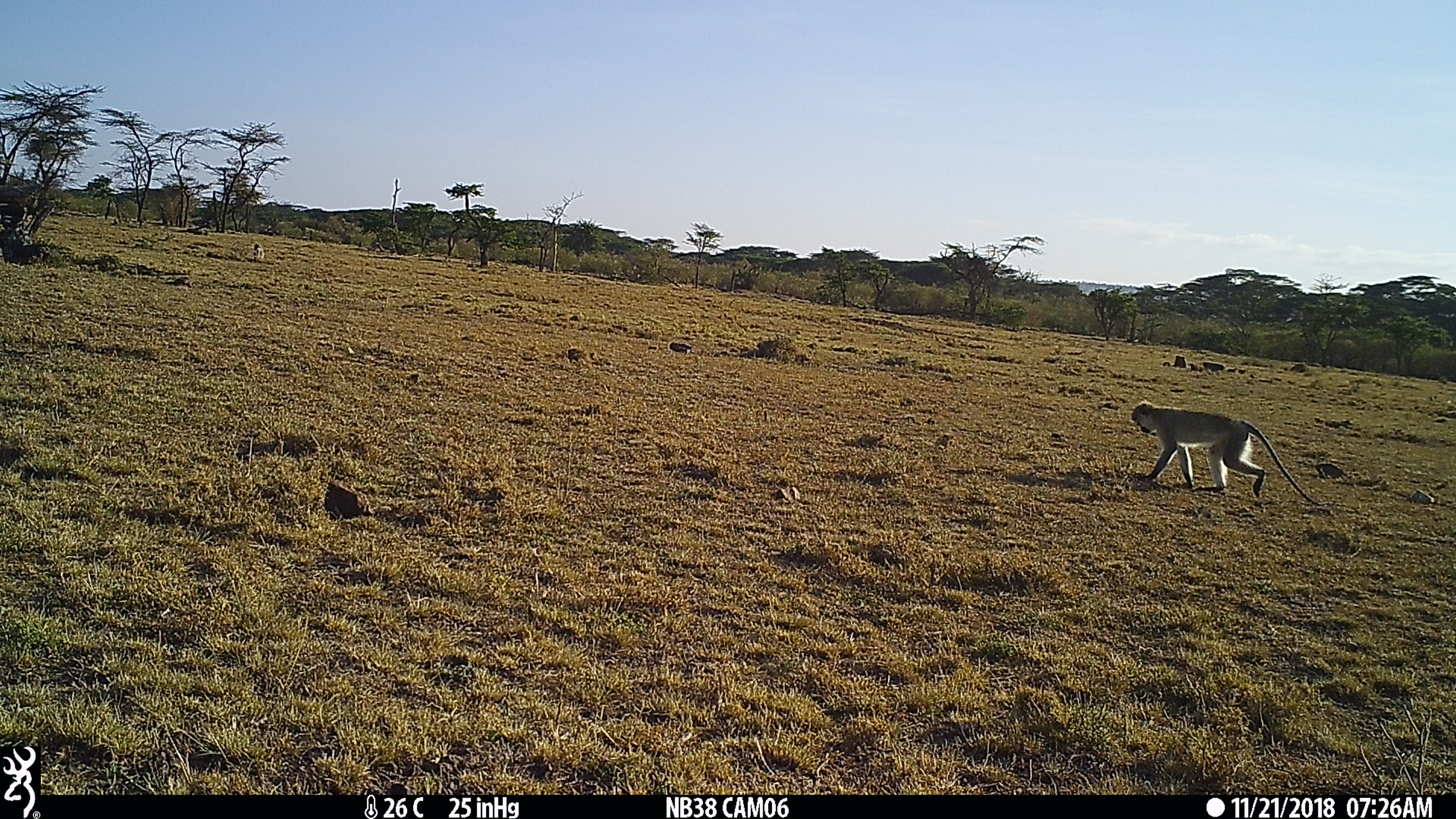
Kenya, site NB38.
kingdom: Animalia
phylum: Chordata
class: Mammalia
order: Primates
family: Cercopithecidae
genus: Chlorocebus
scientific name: Chlorocebus pygerythrus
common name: vervet monkey